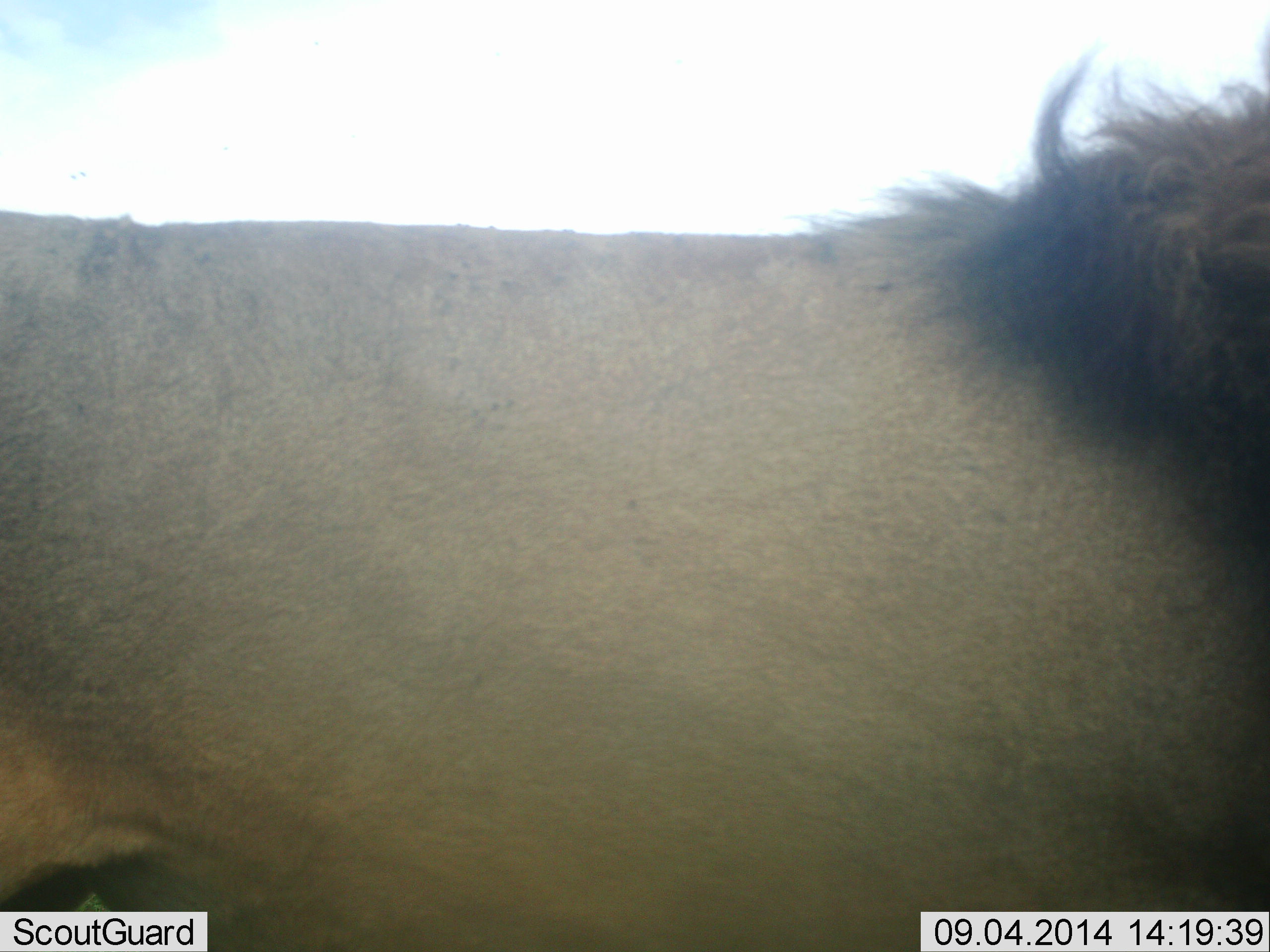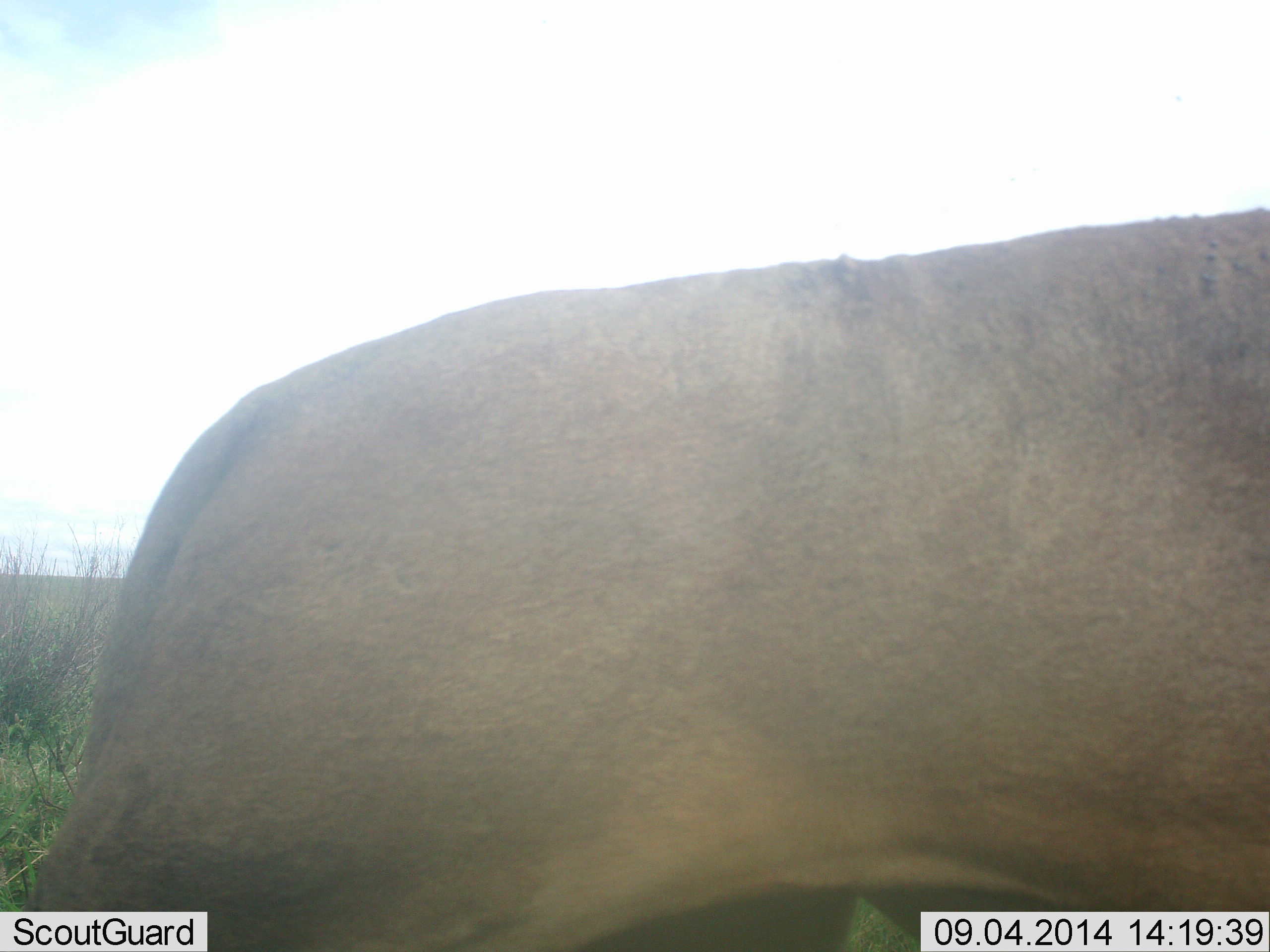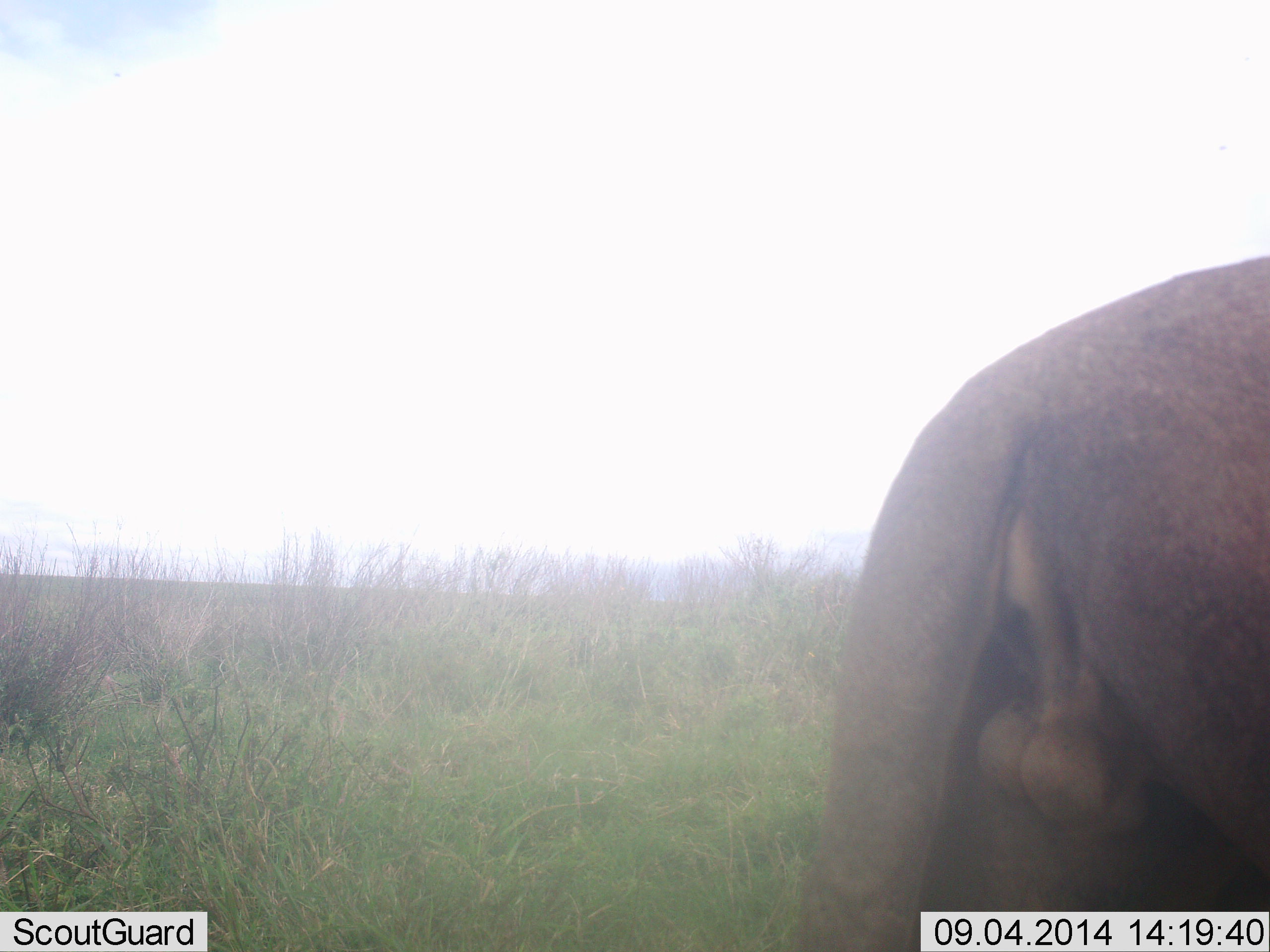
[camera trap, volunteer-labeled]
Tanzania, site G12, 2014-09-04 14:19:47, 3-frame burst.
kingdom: Animalia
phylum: Chordata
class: Mammalia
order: Carnivora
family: Felidae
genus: Panthera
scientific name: Panthera leo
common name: lion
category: lionmale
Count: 1.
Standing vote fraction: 0%.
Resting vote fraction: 0%.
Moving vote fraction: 100%.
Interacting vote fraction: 0%.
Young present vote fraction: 0%.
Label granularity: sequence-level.